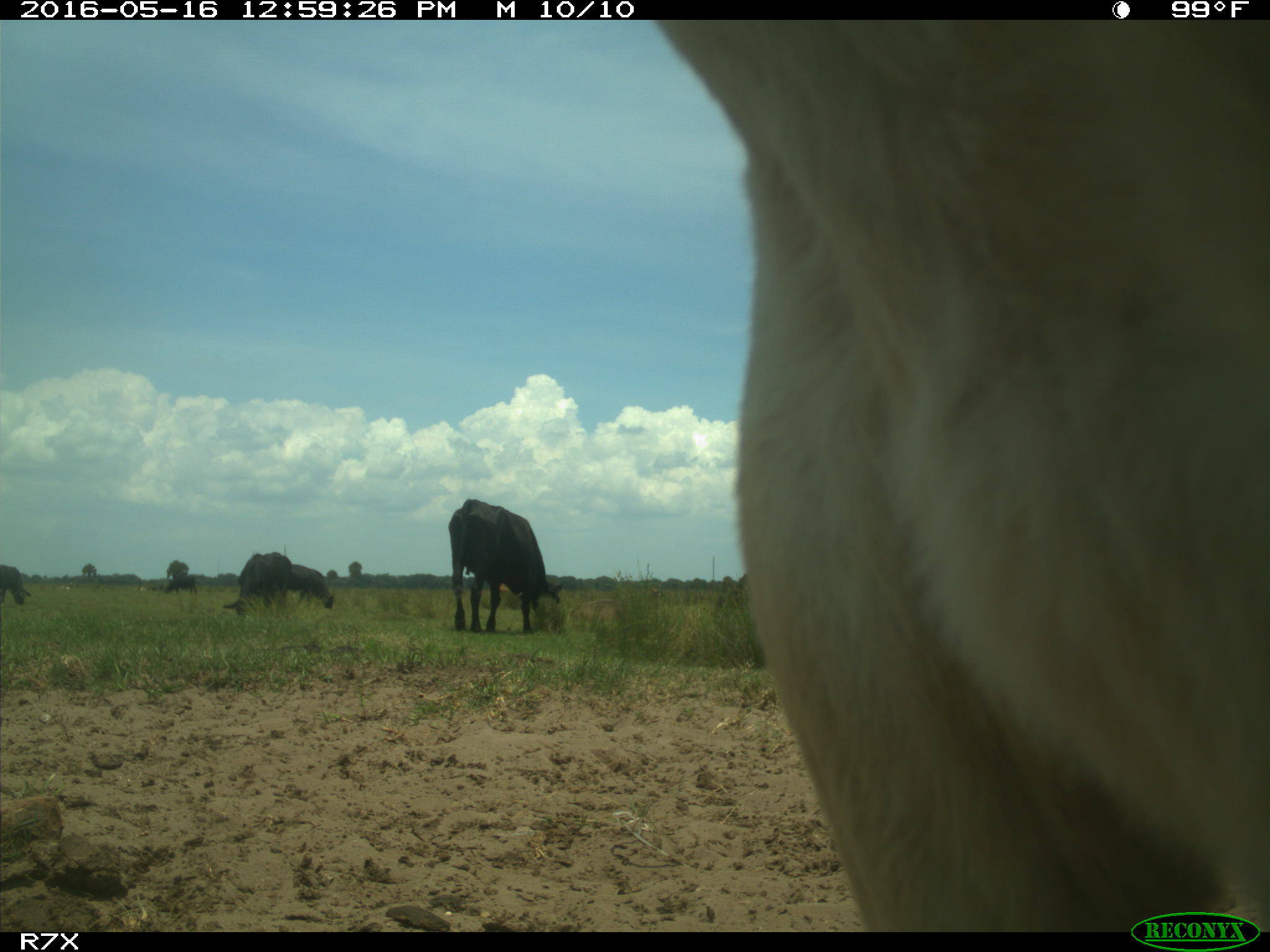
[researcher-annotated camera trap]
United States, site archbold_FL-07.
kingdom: Animalia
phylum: Chordata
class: Mammalia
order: Artiodactyla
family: Bovidae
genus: Bos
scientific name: Bos taurus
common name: domestic cow